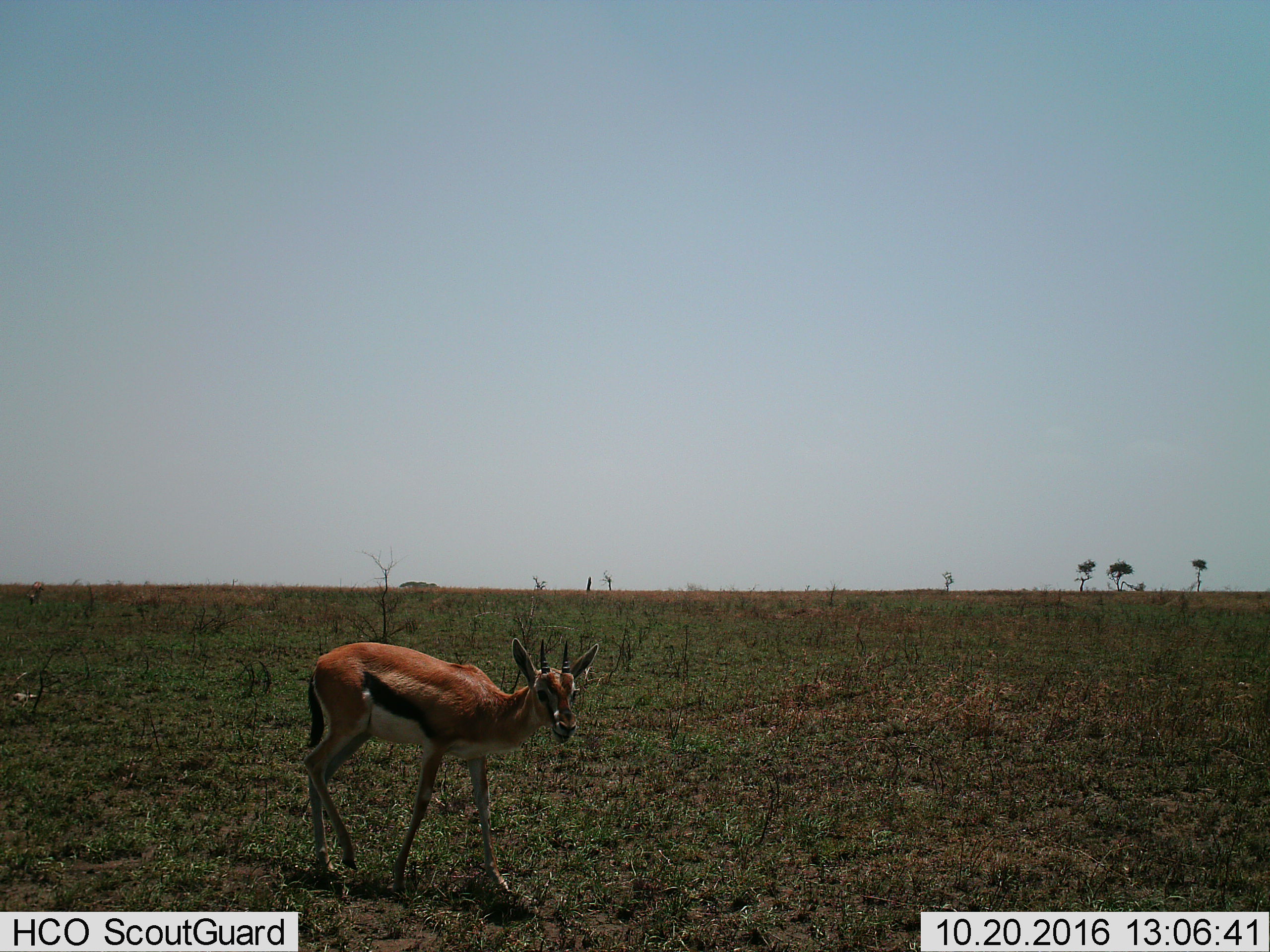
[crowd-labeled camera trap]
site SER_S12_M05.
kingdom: Animalia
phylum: Chordata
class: Mammalia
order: Artiodactyla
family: Bovidae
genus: Eudorcas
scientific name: Eudorcas thomsonii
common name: thomson's gazelle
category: gazellethomsons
Gazellethomsons (thomson's gazelle) (Eudorcas thomsonii), count 1. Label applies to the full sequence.